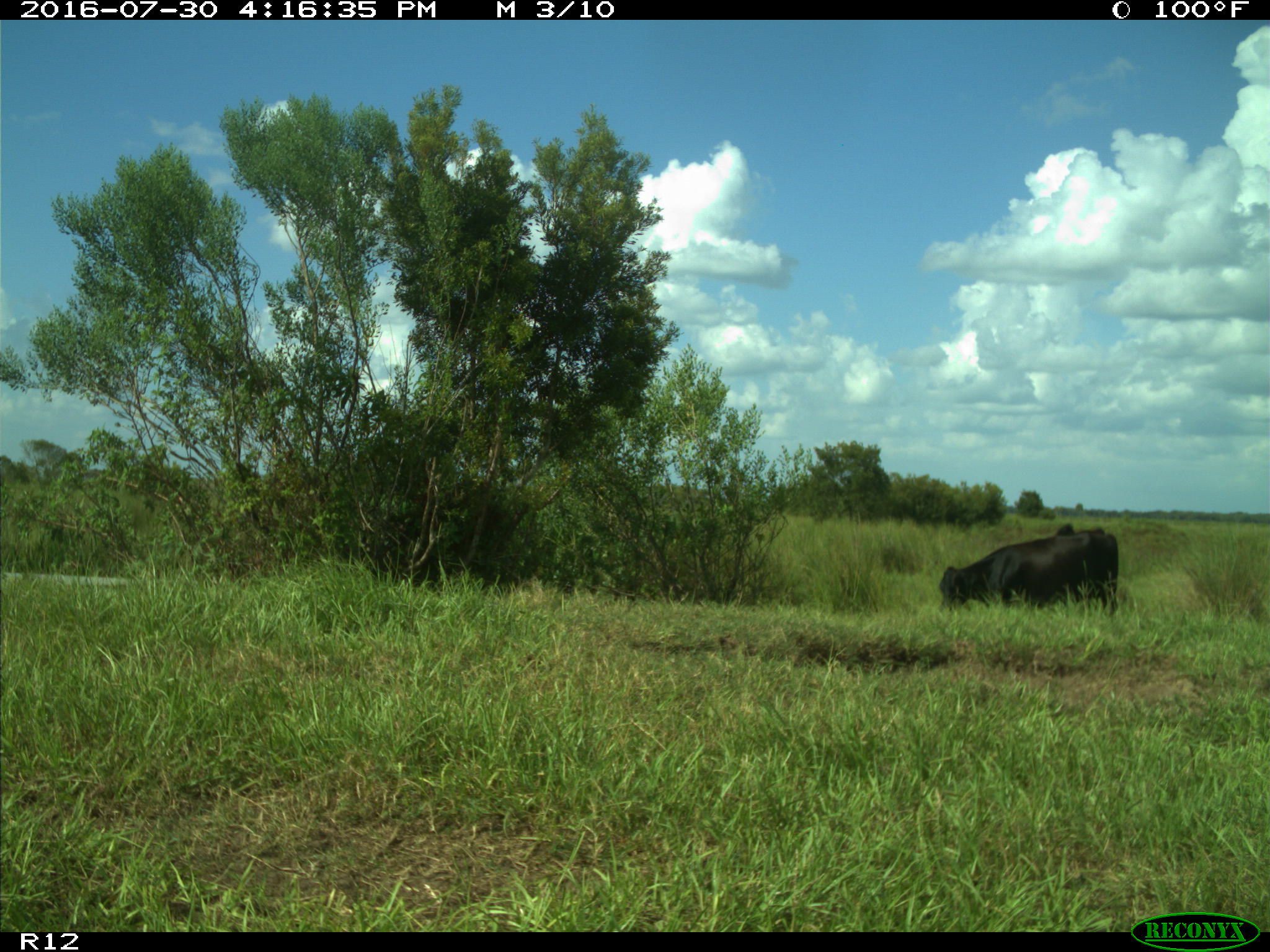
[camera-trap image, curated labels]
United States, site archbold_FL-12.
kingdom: Animalia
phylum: Chordata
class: Mammalia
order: Artiodactyla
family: Bovidae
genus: Bos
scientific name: Bos taurus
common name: domestic cow